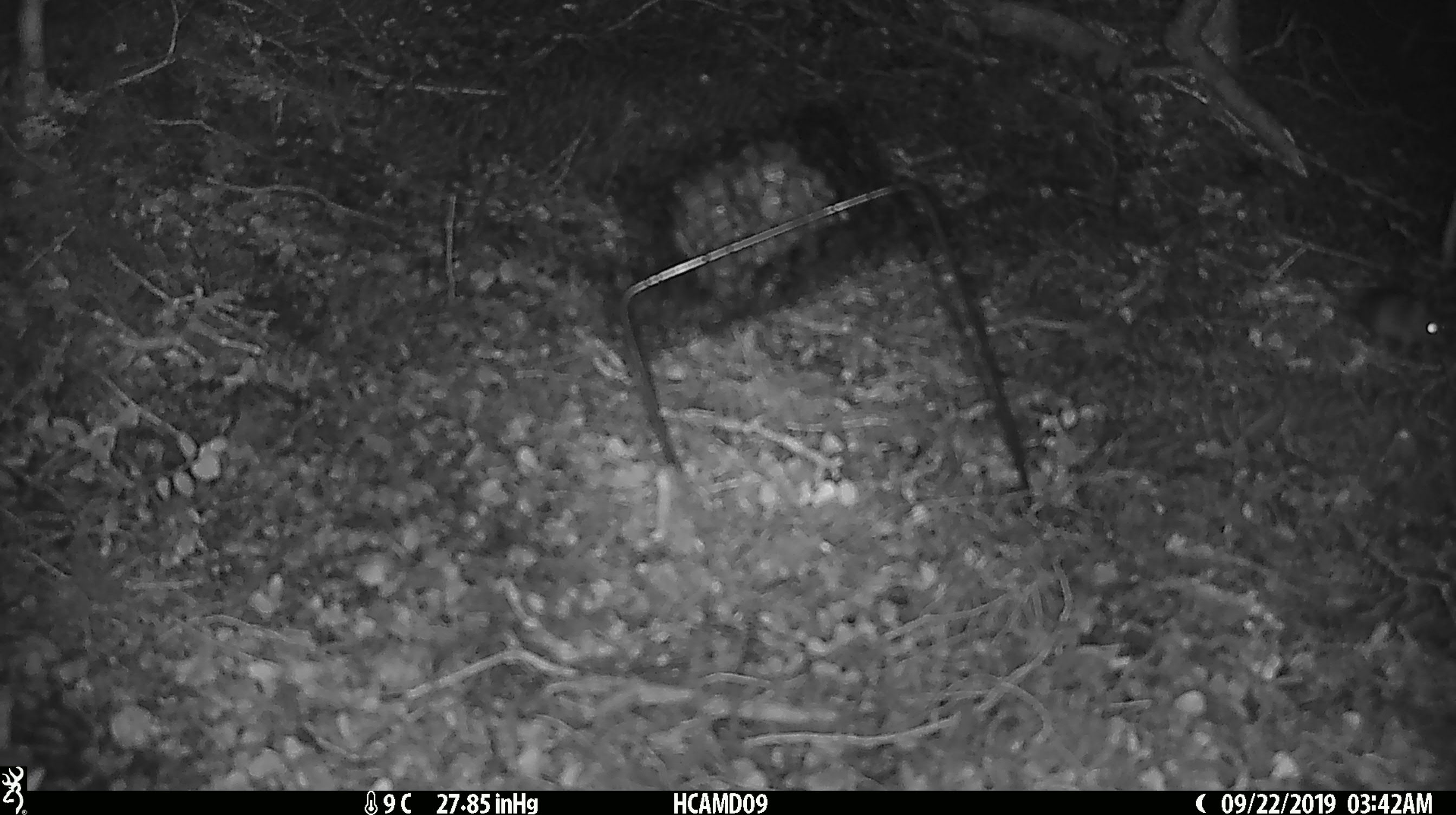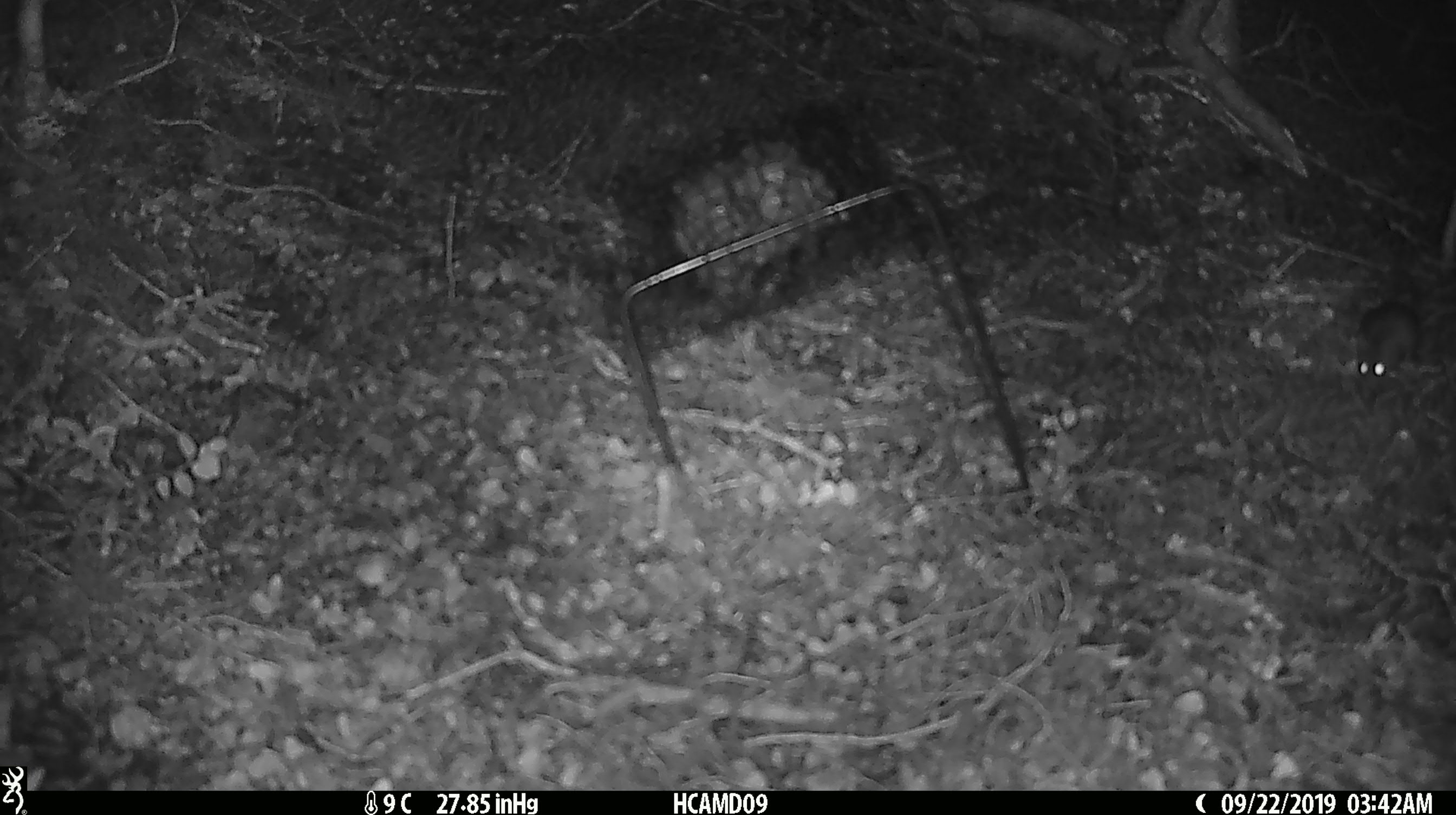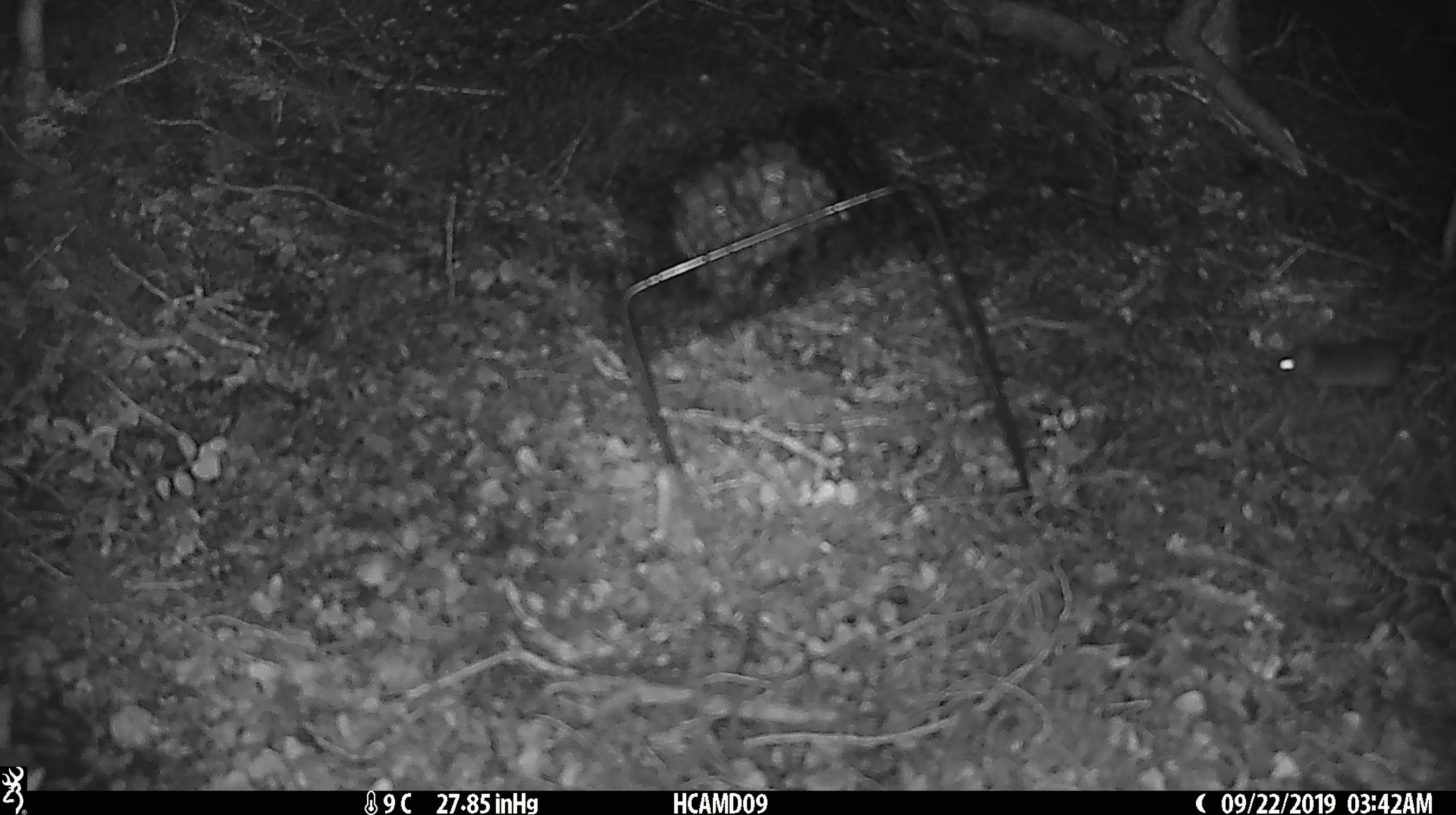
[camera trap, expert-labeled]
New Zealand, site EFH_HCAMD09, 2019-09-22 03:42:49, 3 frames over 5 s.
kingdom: Animalia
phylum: Chordata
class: Mammalia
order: Rodentia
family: Muridae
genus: Mus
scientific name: Mus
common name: mouse